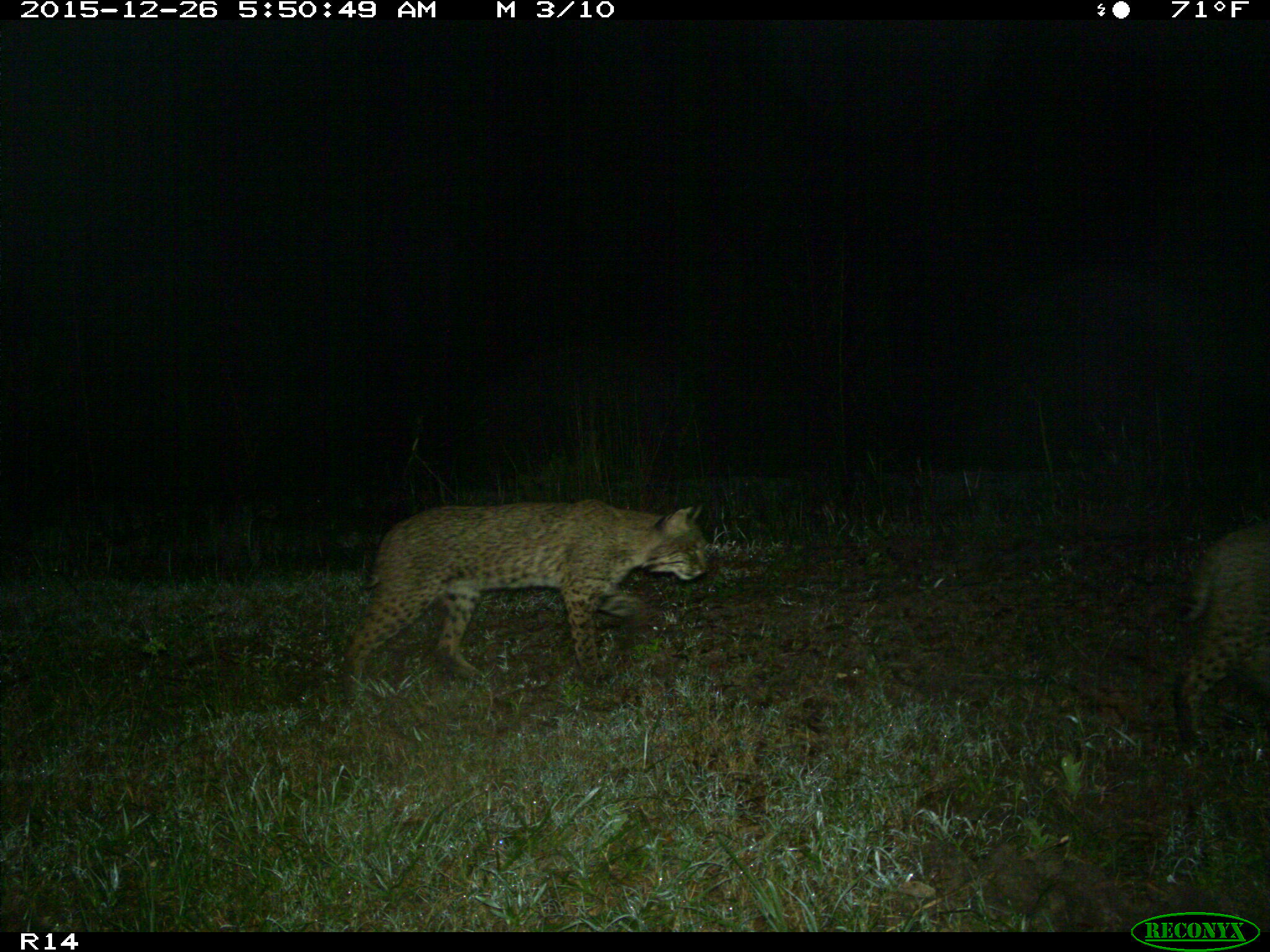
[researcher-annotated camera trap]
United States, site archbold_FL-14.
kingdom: Animalia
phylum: Chordata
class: Mammalia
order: Carnivora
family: Felidae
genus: Lynx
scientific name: Lynx rufus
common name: bobcat